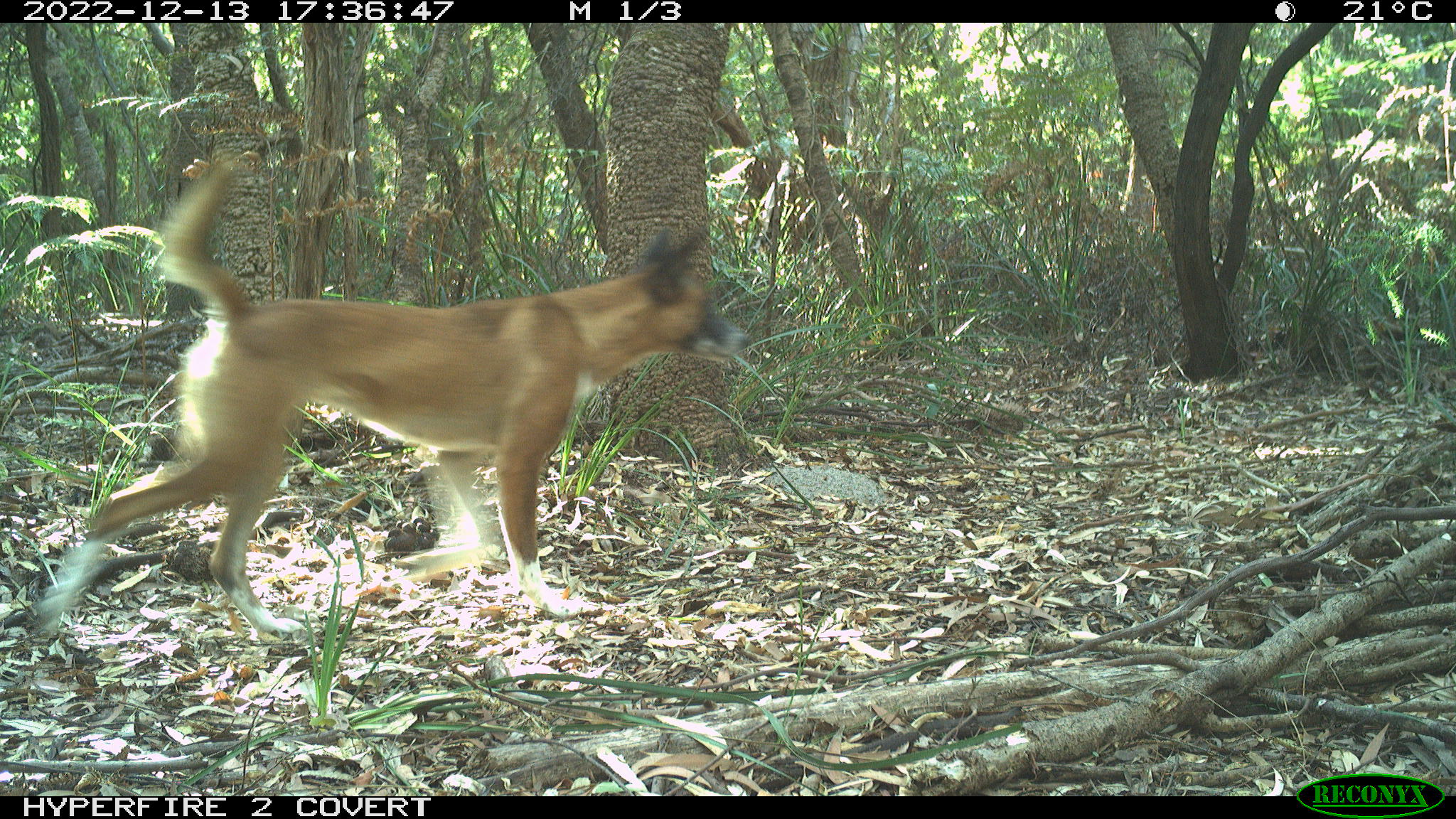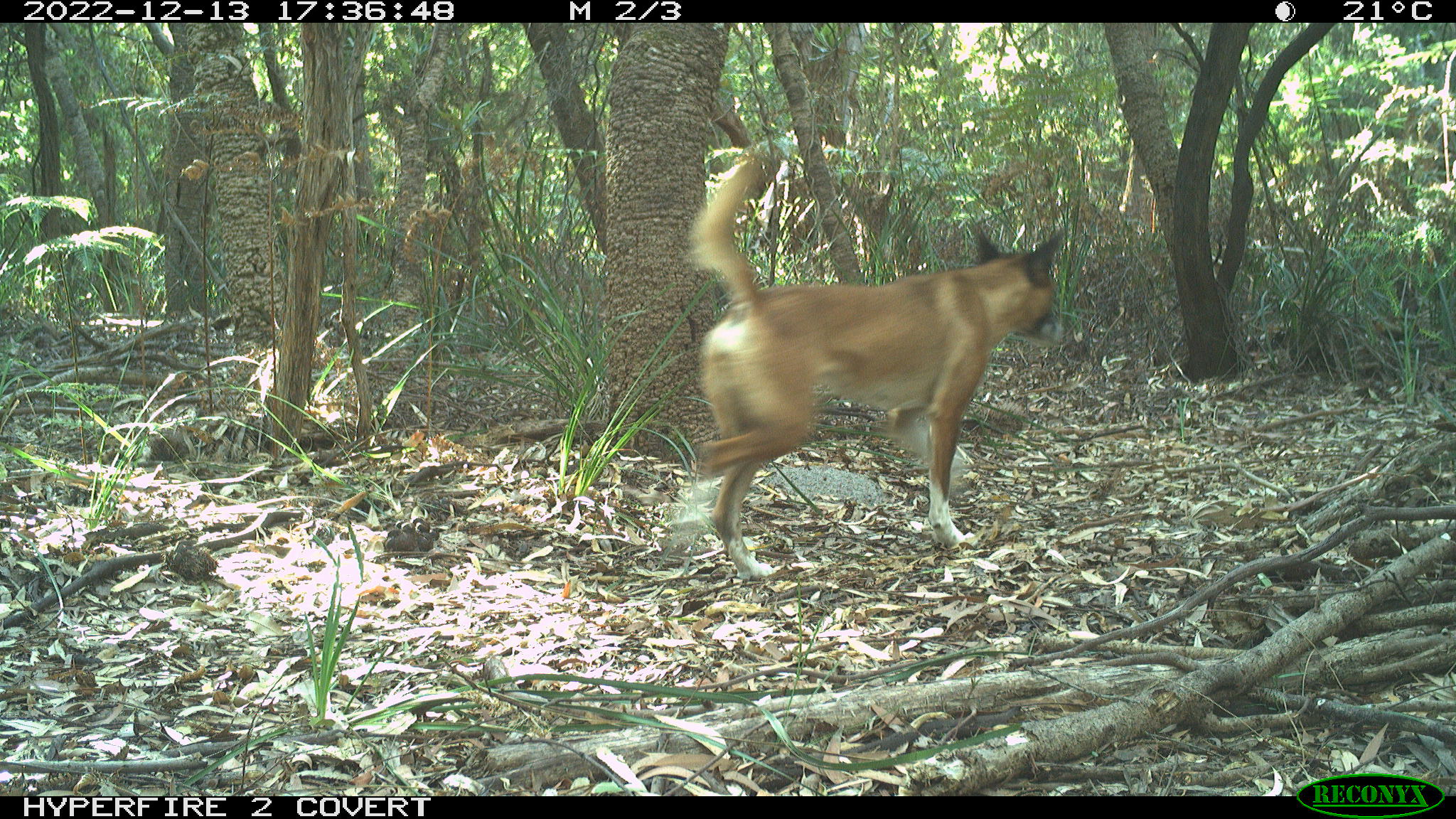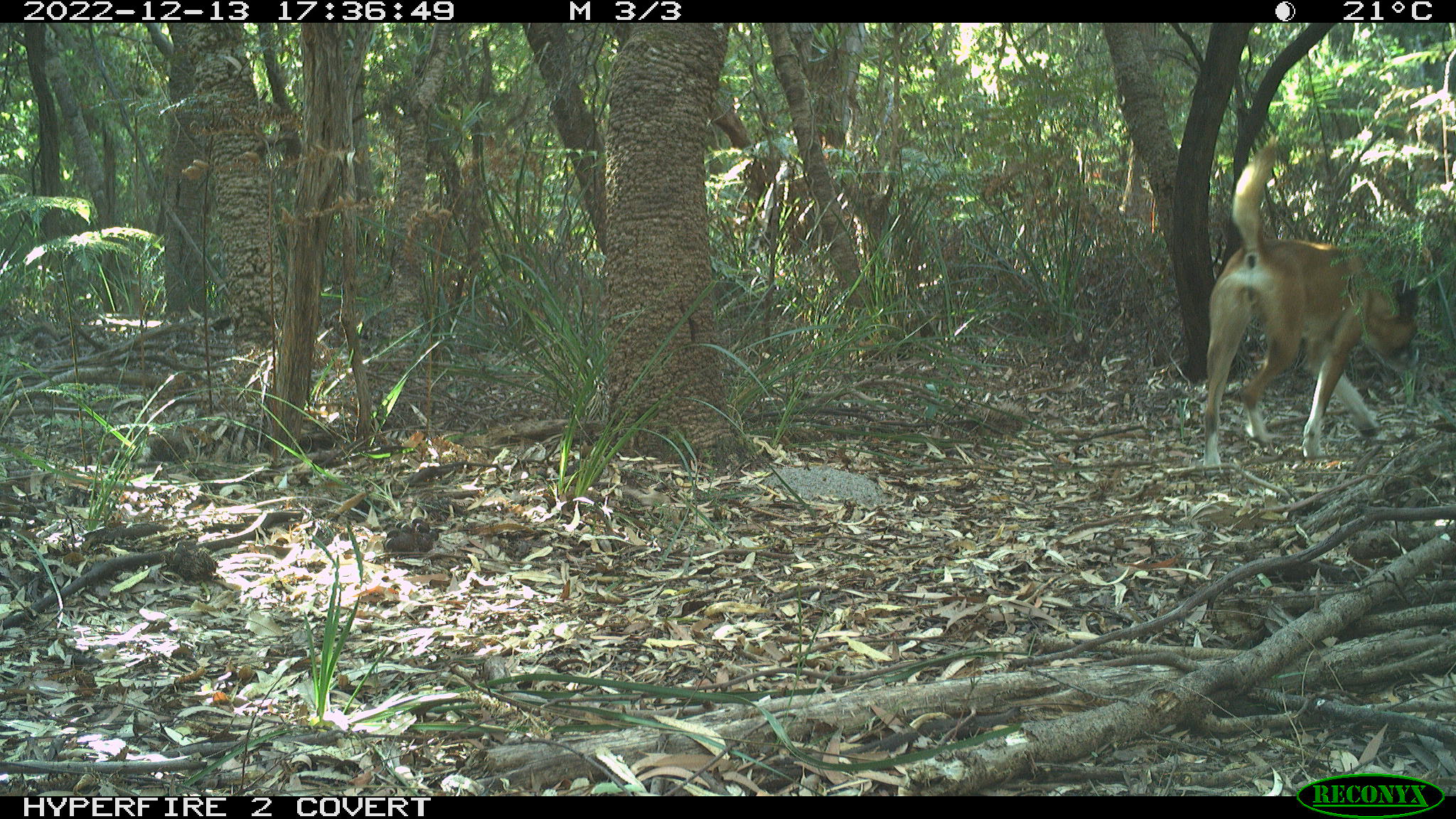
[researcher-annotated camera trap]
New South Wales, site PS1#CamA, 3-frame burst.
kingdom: Animalia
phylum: Chordata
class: Mammalia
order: Carnivora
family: Canidae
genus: Canis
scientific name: Canis familiaris dingo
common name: dingo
Dingo (Canis familiaris dingo).